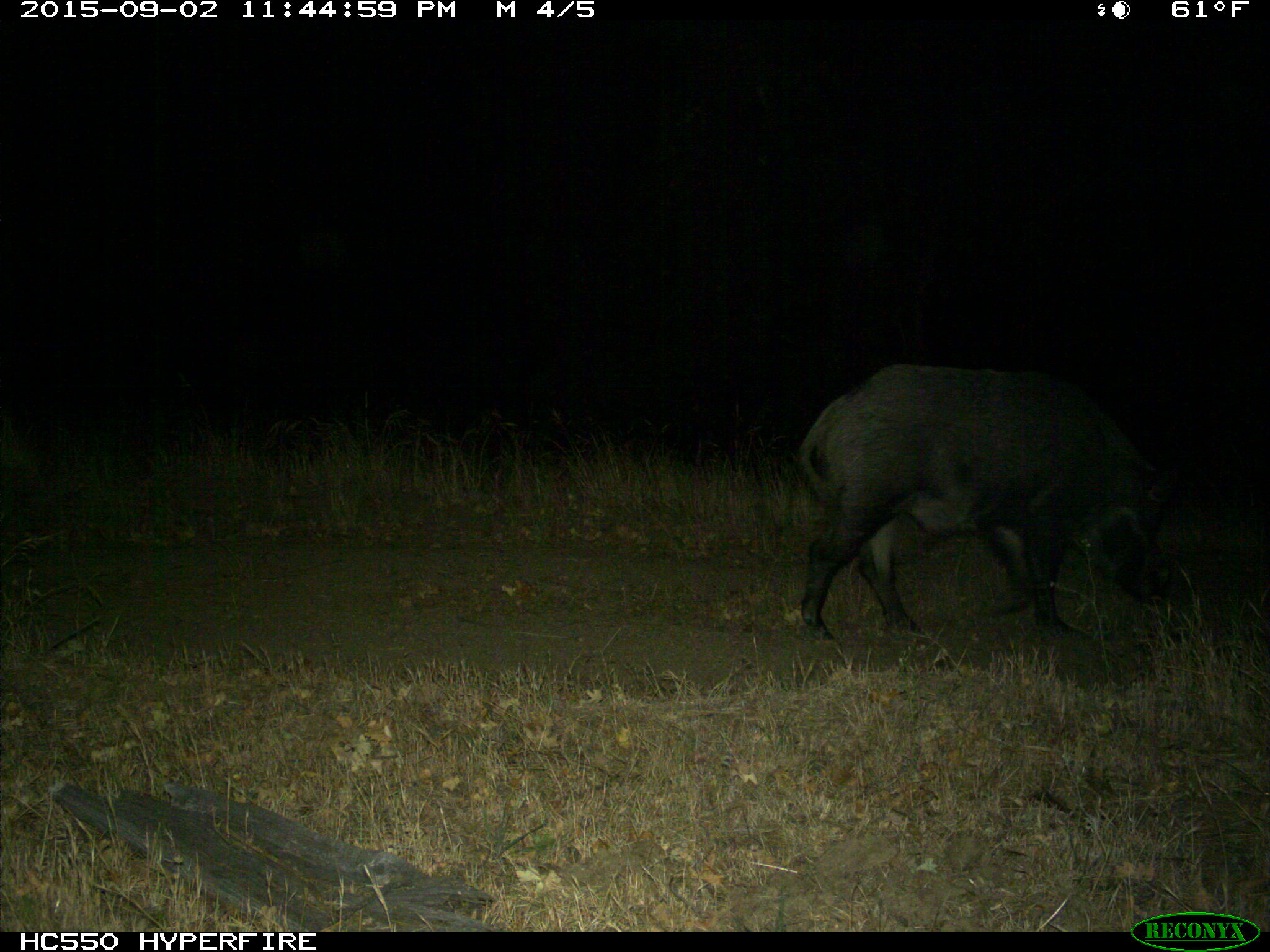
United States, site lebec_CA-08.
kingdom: Animalia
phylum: Chordata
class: Mammalia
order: Artiodactyla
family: Suidae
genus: Sus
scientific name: Sus scrofa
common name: wild boar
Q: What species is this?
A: Sus scrofa (wild boar).